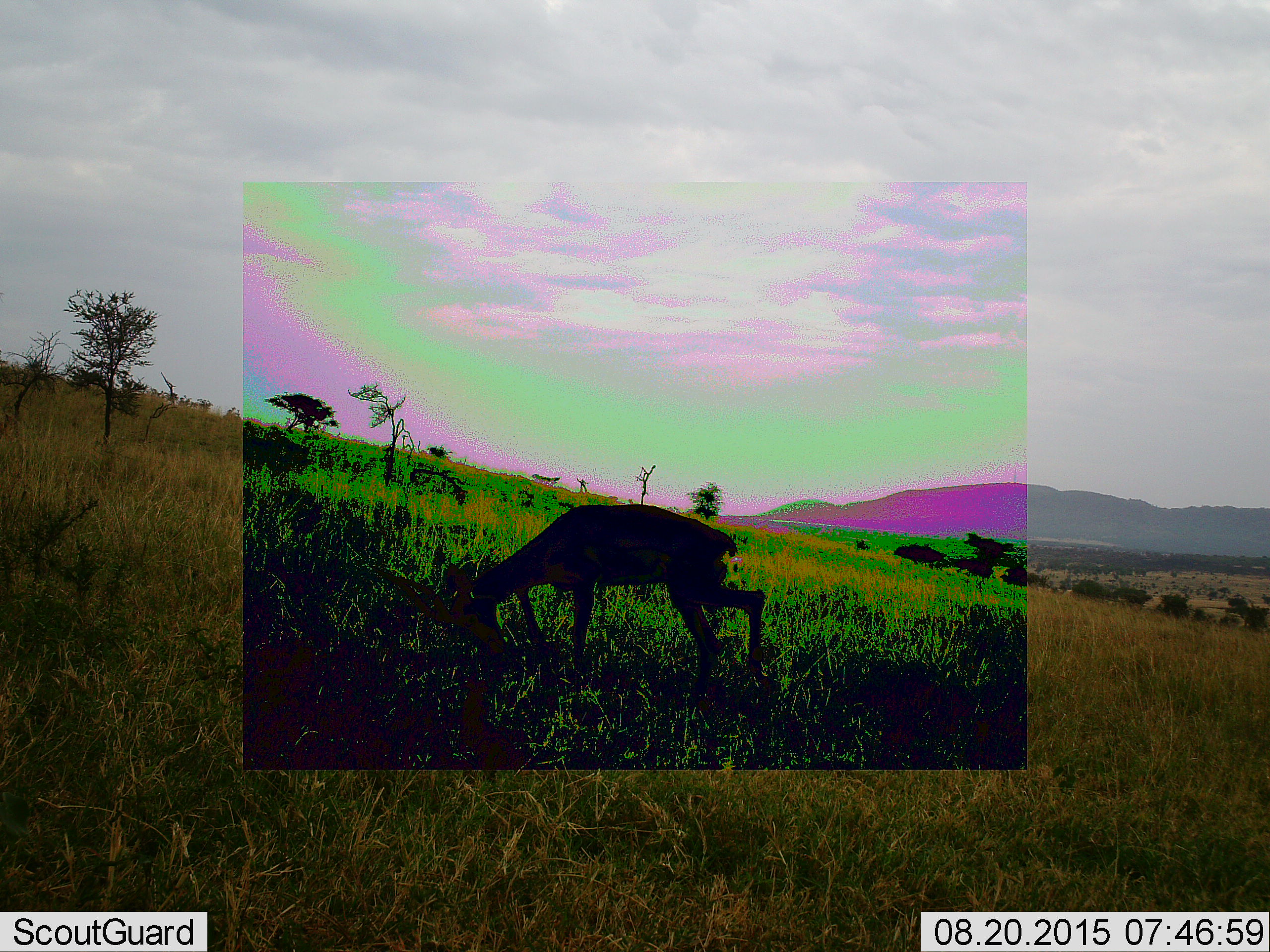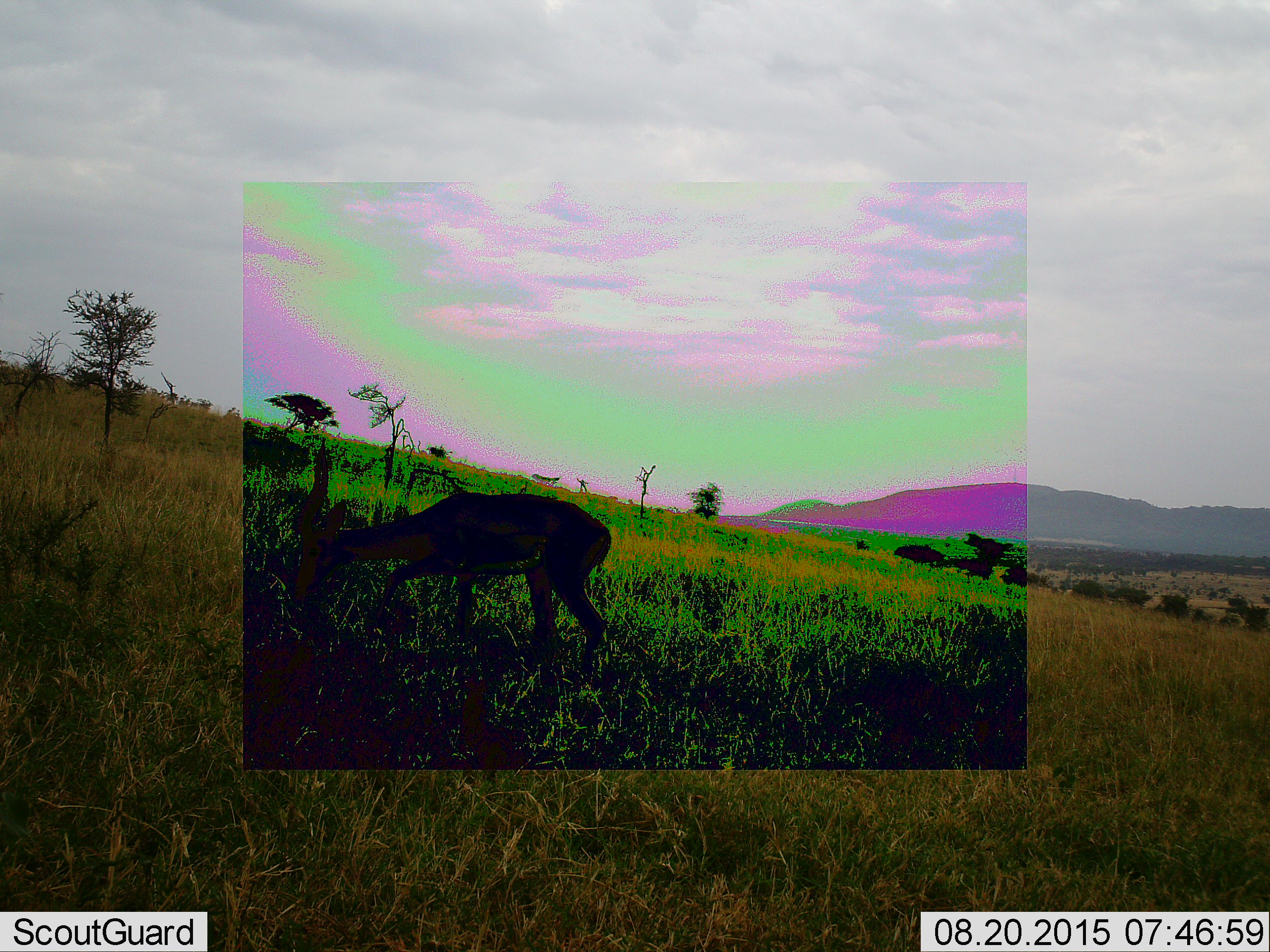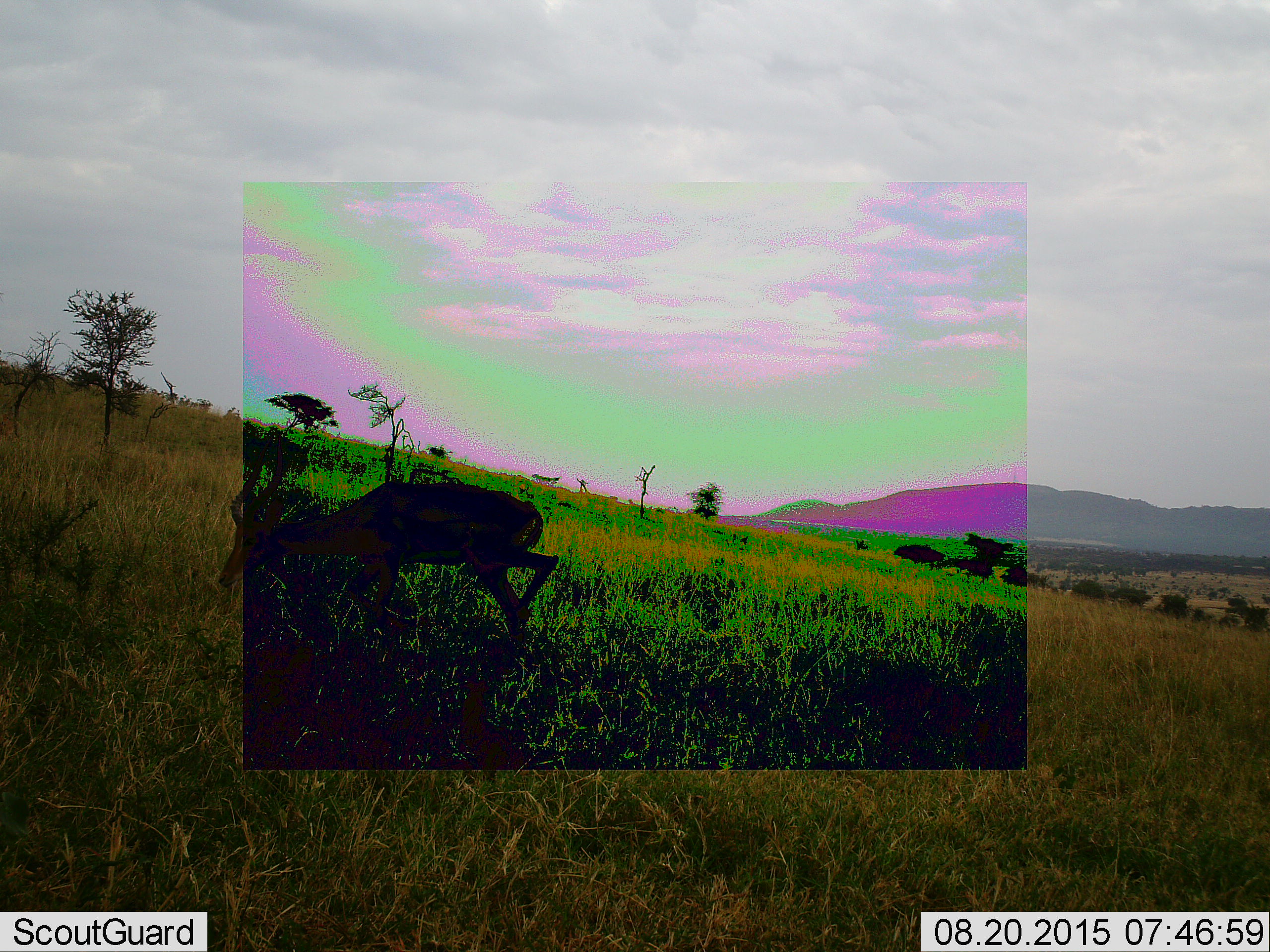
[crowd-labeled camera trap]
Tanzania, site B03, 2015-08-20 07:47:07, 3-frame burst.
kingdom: Animalia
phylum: Chordata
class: Mammalia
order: Artiodactyla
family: Bovidae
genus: Eudorcas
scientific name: Eudorcas thomsonii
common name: thomson's gazelle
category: gazellethomsons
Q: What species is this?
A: Gazellethomsons (thomson's gazelle) (Eudorcas thomsonii).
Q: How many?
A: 1.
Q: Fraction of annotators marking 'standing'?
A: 8%.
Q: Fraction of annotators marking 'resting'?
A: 0%.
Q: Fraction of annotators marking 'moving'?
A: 58%.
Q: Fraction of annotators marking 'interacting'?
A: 0%.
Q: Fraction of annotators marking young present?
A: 8%.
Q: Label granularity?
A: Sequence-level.